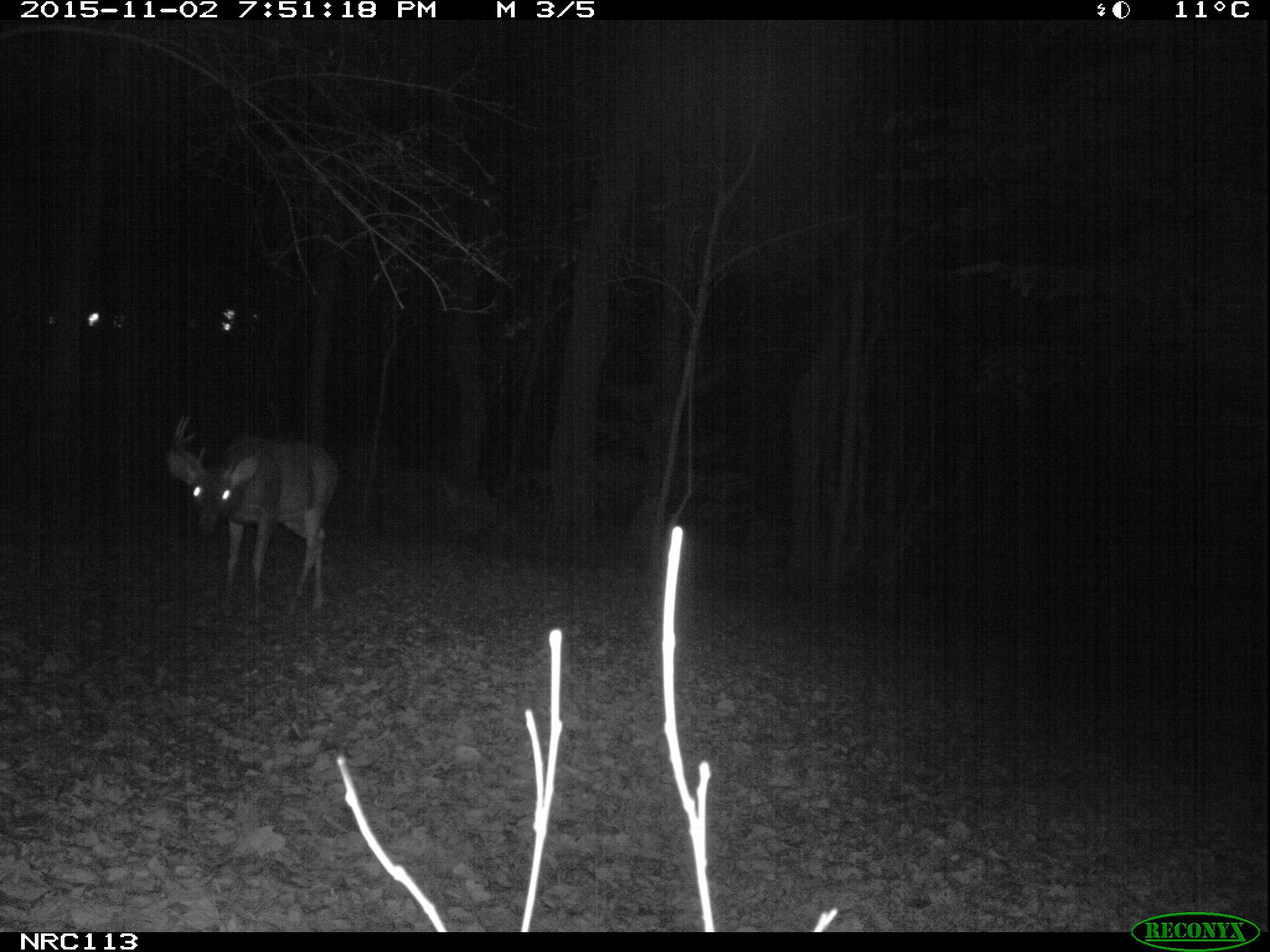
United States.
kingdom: Animalia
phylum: Chordata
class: Mammalia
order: Artiodactyla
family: Cervidae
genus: Odocoileus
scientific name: Odocoileus virginianus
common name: white-tailed deer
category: White Tailed Deer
White Tailed Deer (white-tailed deer) (Odocoileus virginianus).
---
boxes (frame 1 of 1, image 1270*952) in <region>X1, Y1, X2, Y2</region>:
White Tailed Deer: <region>152, 405, 351, 621</region>